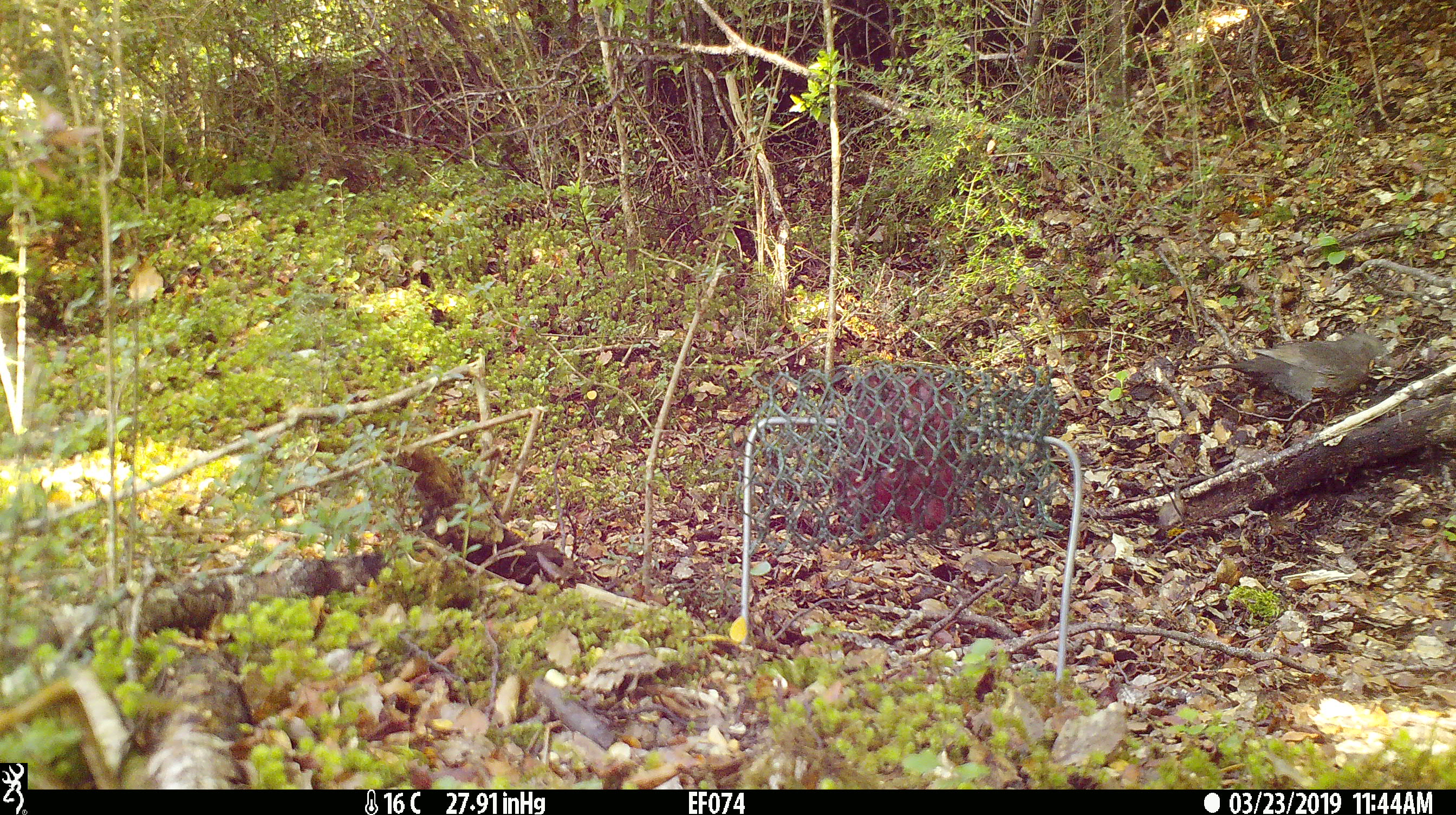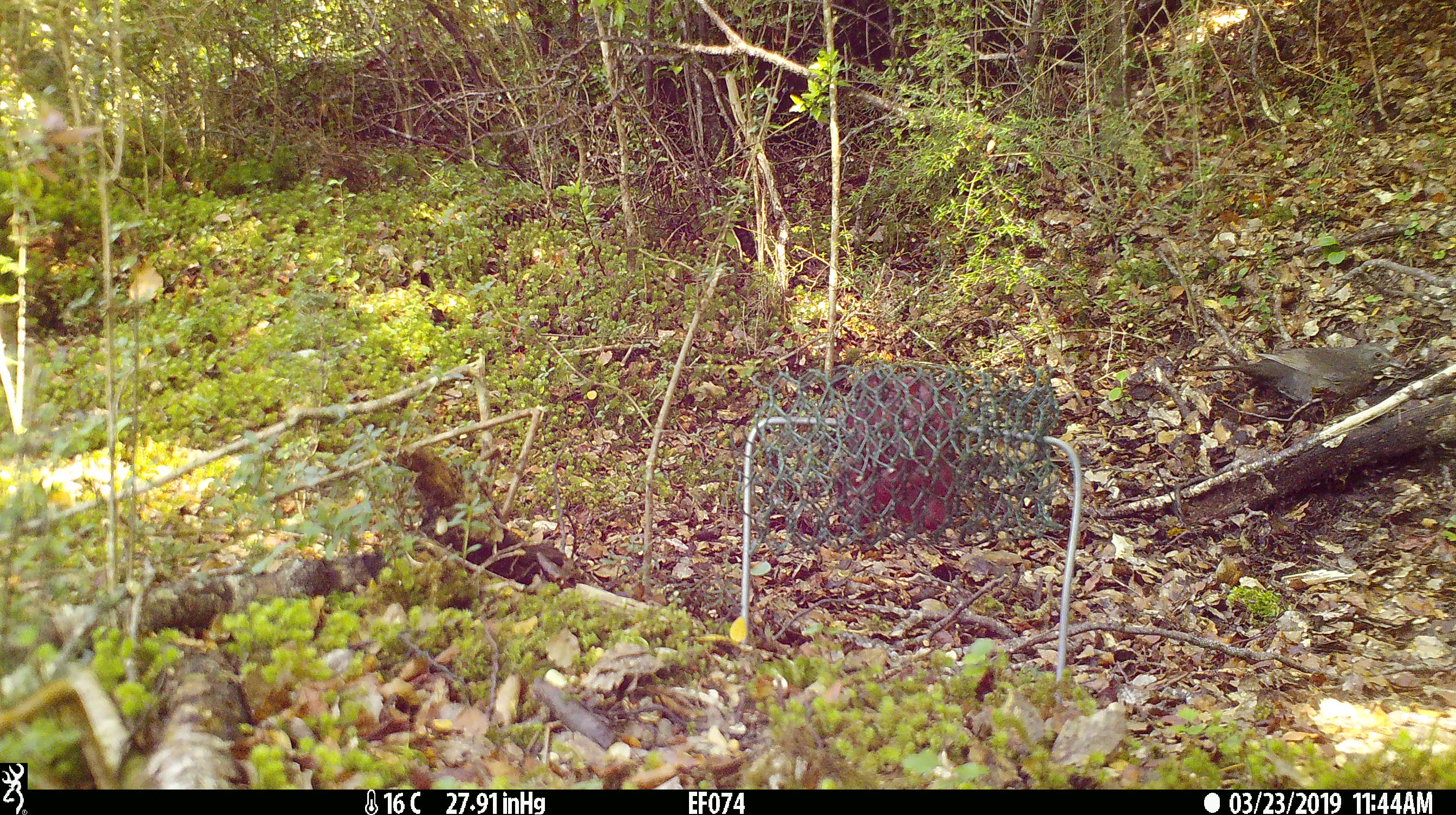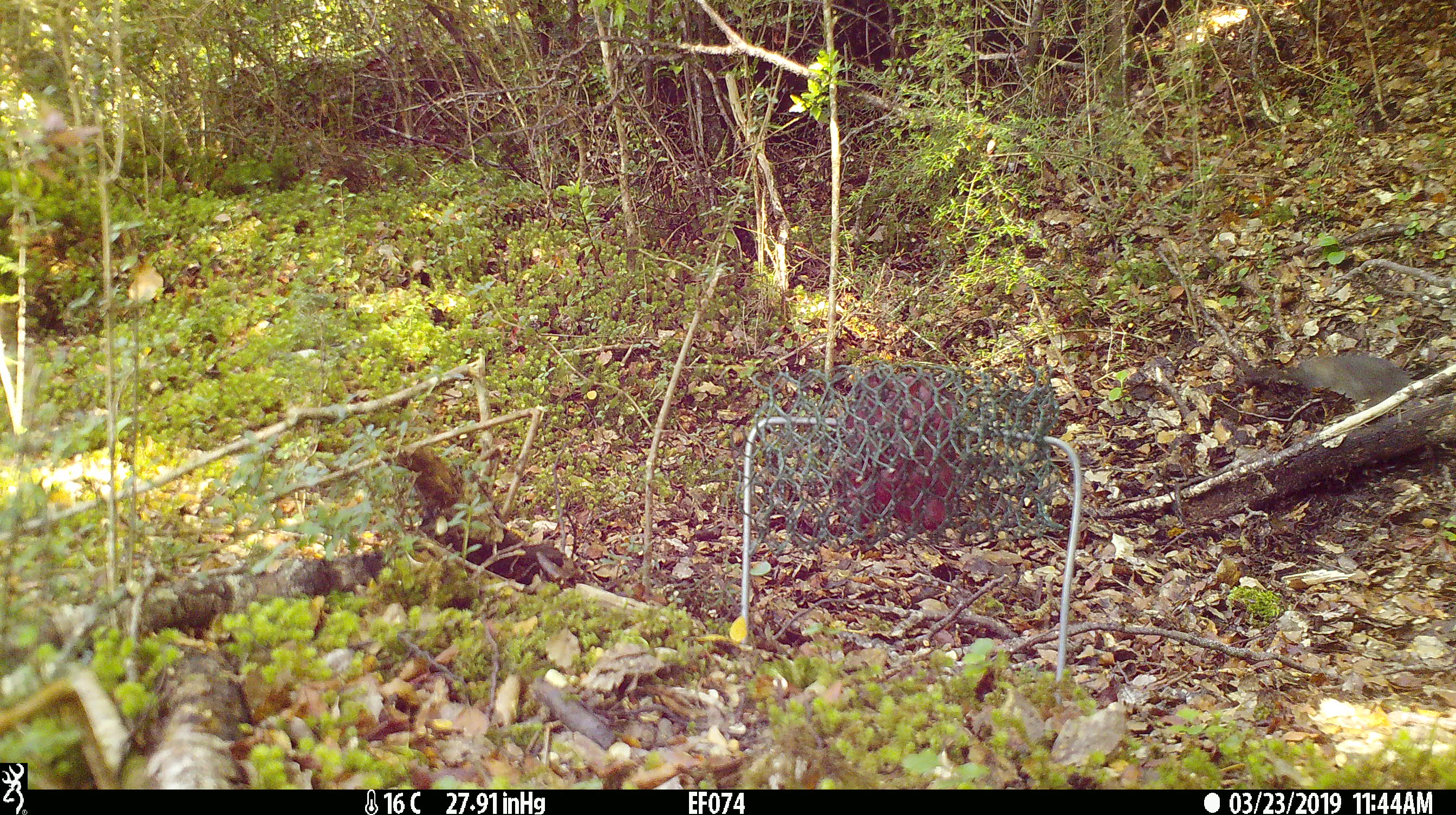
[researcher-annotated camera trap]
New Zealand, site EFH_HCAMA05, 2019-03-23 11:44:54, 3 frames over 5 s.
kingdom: Animalia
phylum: Chordata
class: Aves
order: Passeriformes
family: Turdidae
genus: Turdus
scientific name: Turdus merula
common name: eurasian blackbird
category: blackbird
Blackbird (eurasian blackbird) (Turdus merula).